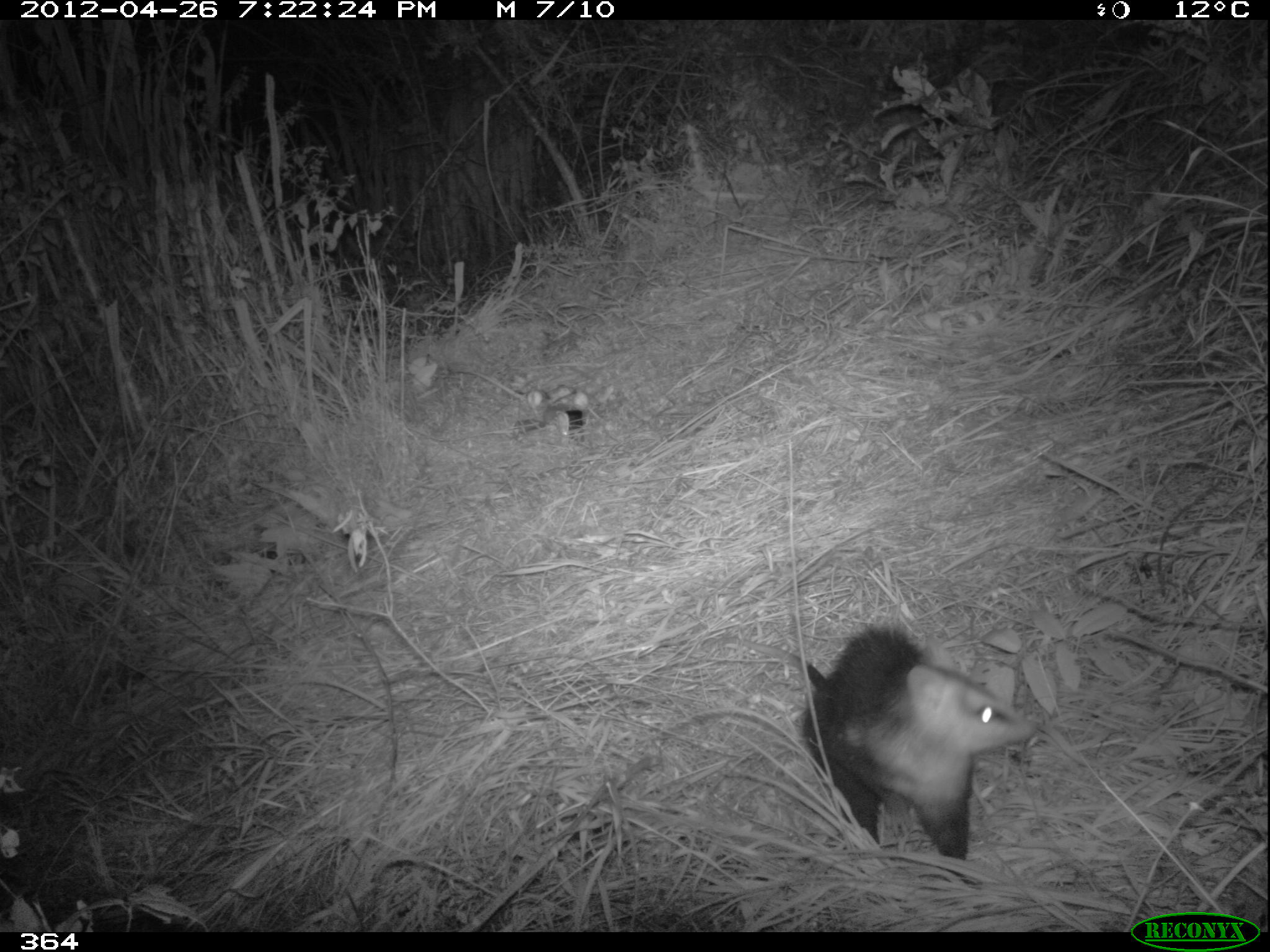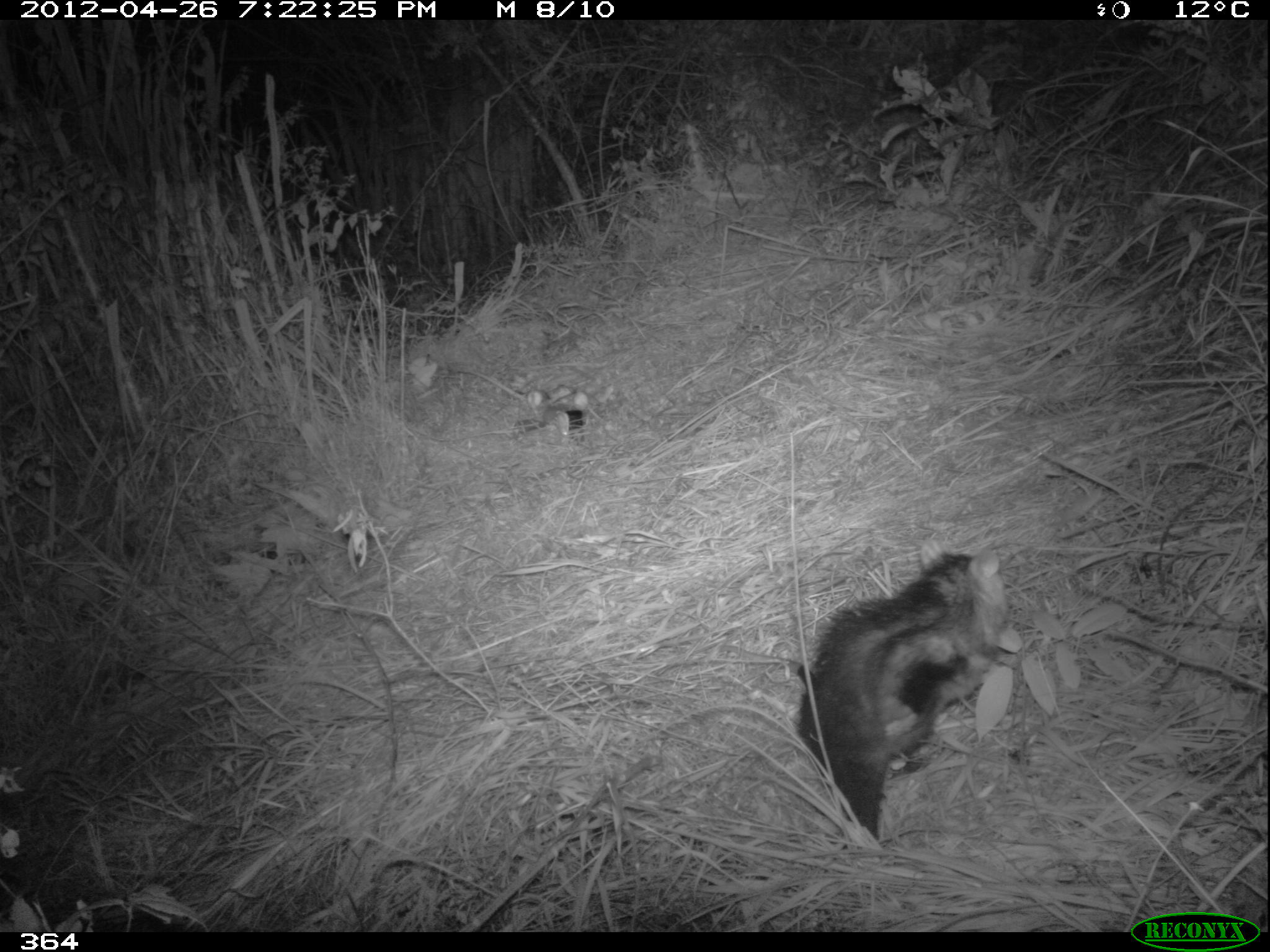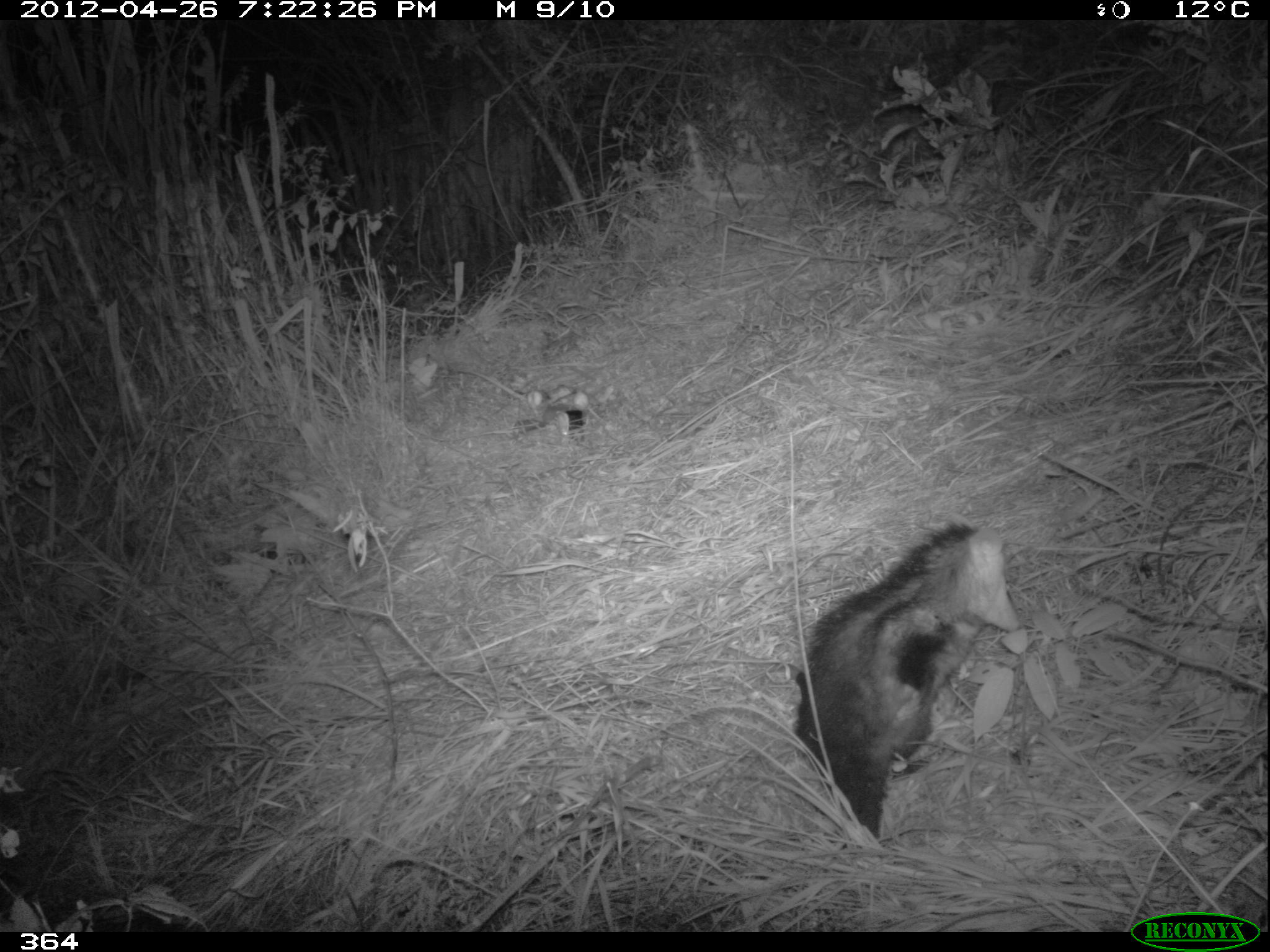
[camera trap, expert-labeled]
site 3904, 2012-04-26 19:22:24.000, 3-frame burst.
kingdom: Animalia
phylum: Chordata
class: Mammalia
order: Didelphimorphia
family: Didelphidae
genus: Didelphis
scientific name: Didelphis pernigra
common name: andean white-eared opossum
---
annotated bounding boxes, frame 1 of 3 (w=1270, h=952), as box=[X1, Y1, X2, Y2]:
didelphis pernigra: box=[713, 619, 1038, 858]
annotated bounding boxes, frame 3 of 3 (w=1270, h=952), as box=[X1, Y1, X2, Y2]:
didelphis pernigra: box=[792, 516, 1021, 847]